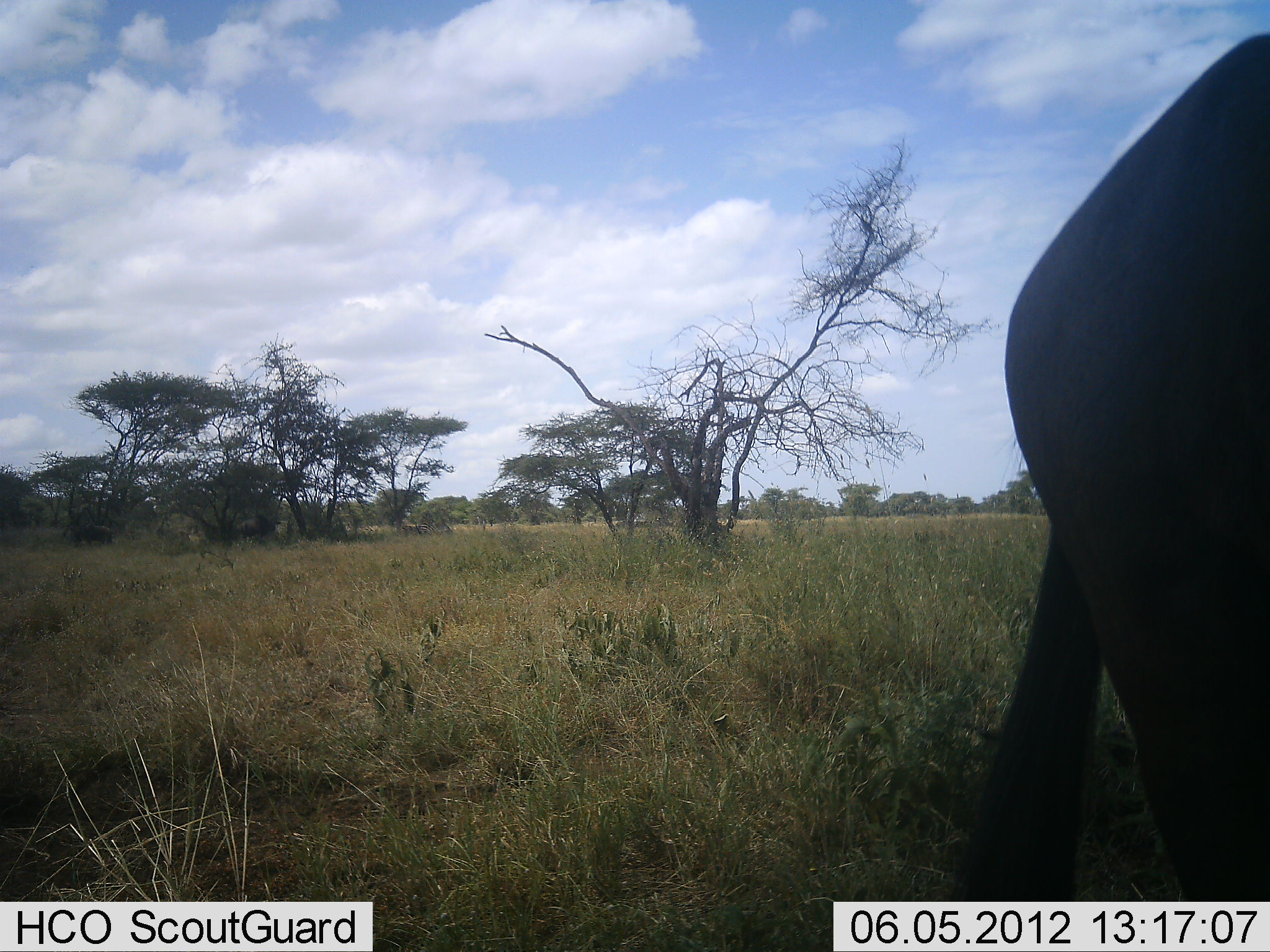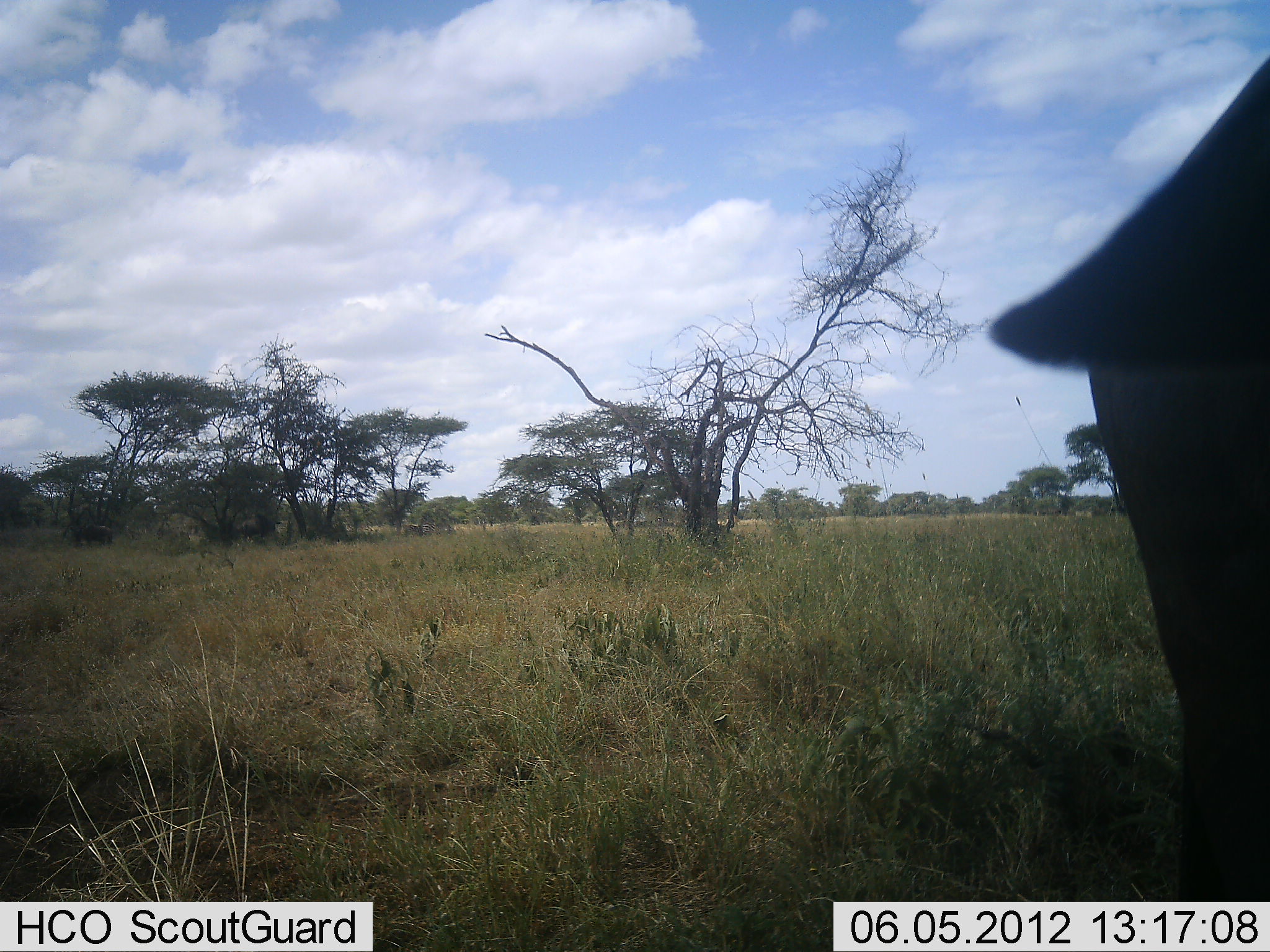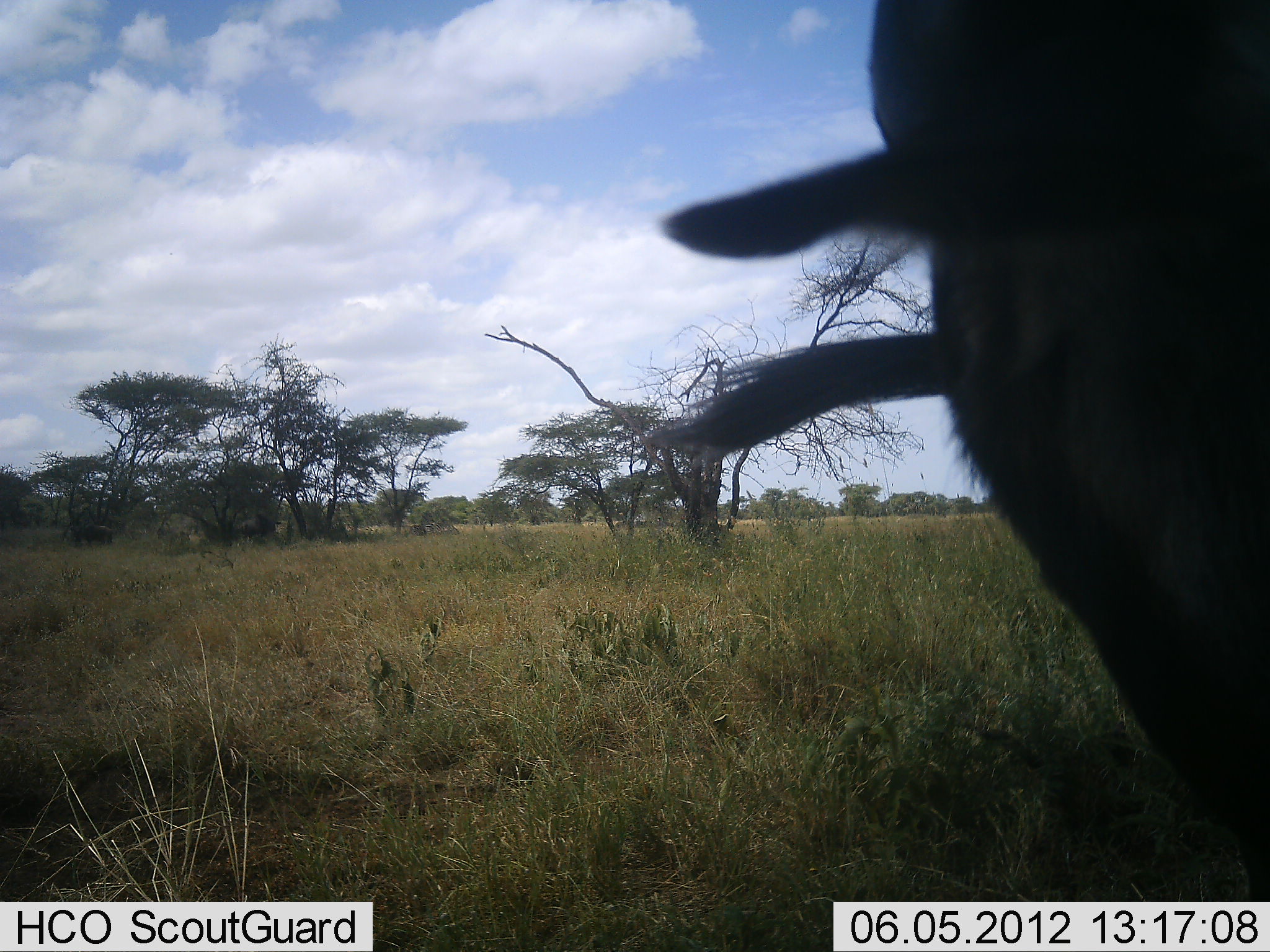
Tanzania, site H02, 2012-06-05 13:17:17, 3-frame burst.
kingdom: Animalia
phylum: Chordata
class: Mammalia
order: Artiodactyla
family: Bovidae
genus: Connochaetes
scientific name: Connochaetes taurinus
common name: blue wildebeest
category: wildebeest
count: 1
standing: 90%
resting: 10%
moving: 0%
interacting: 0%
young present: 0%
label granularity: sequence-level